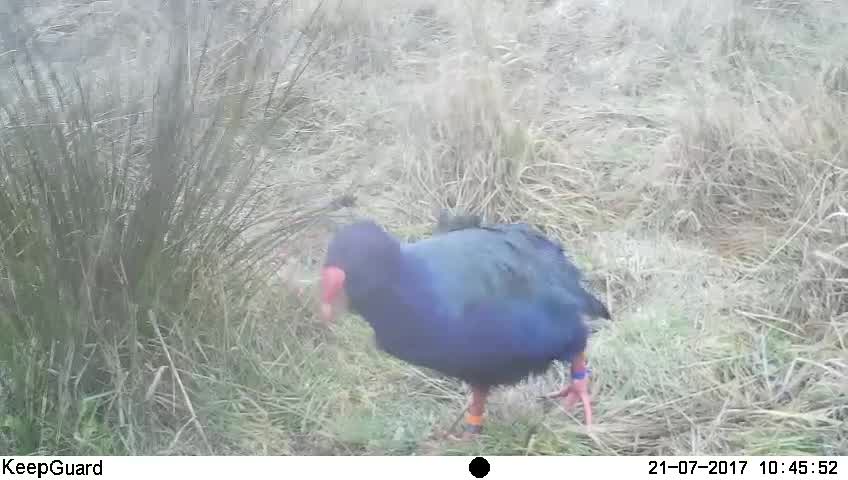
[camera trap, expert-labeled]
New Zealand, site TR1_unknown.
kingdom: Animalia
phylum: Chordata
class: Aves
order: Gruiformes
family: Rallidae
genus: Porphyrio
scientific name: Porphyrio mantelli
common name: takahe